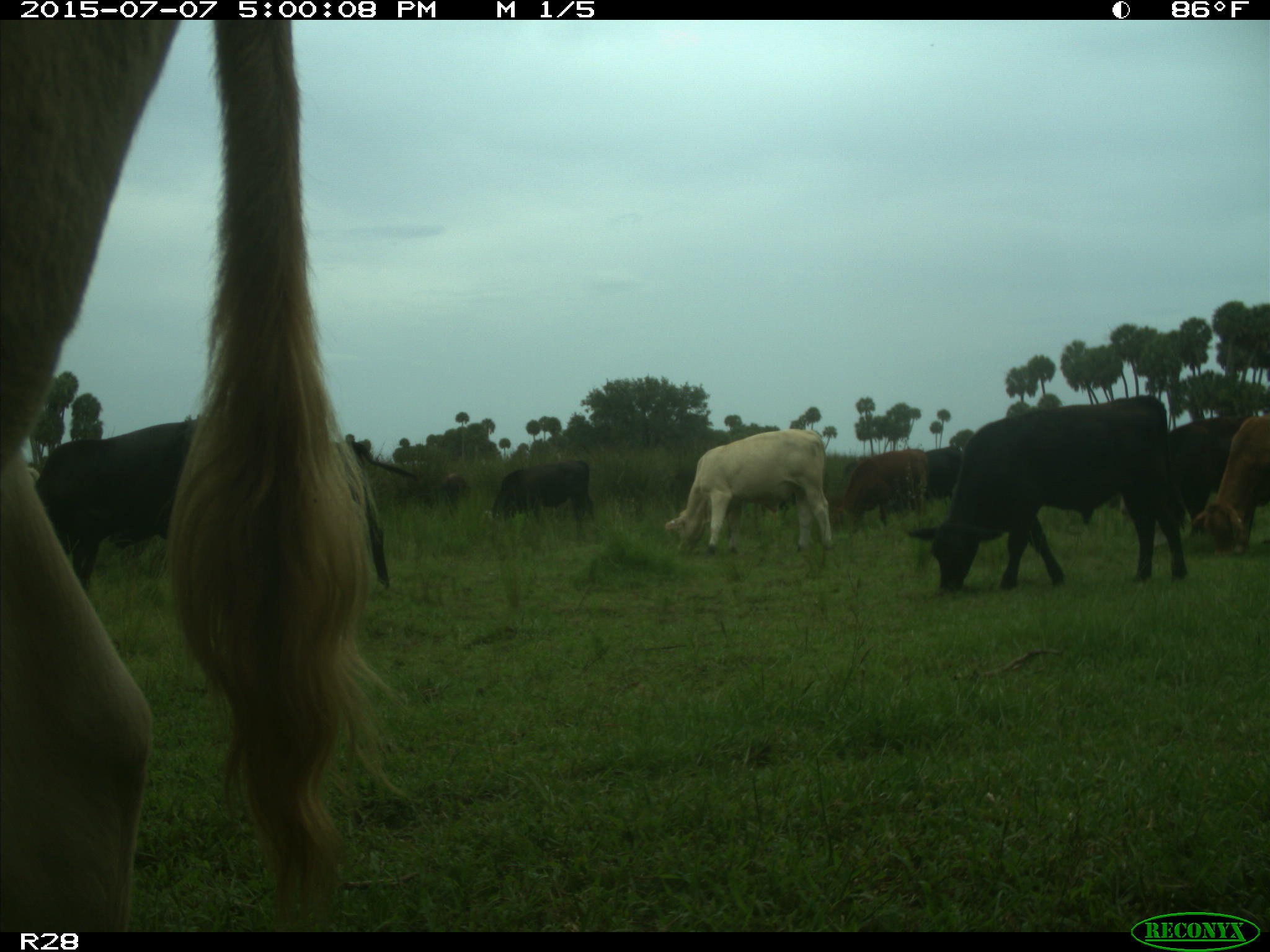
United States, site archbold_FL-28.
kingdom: Animalia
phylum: Chordata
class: Mammalia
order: Artiodactyla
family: Bovidae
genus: Bos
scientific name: Bos taurus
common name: domestic cow